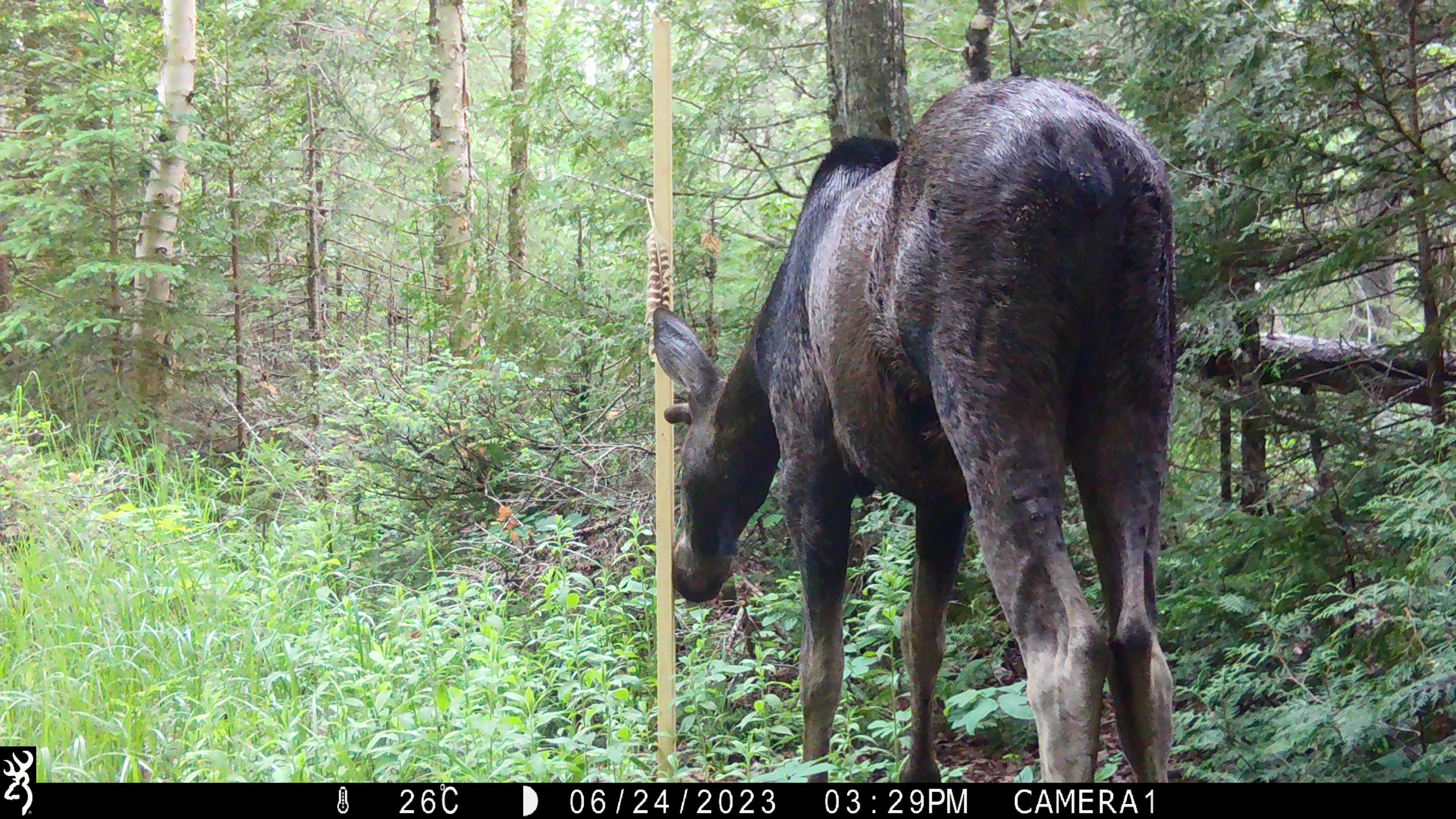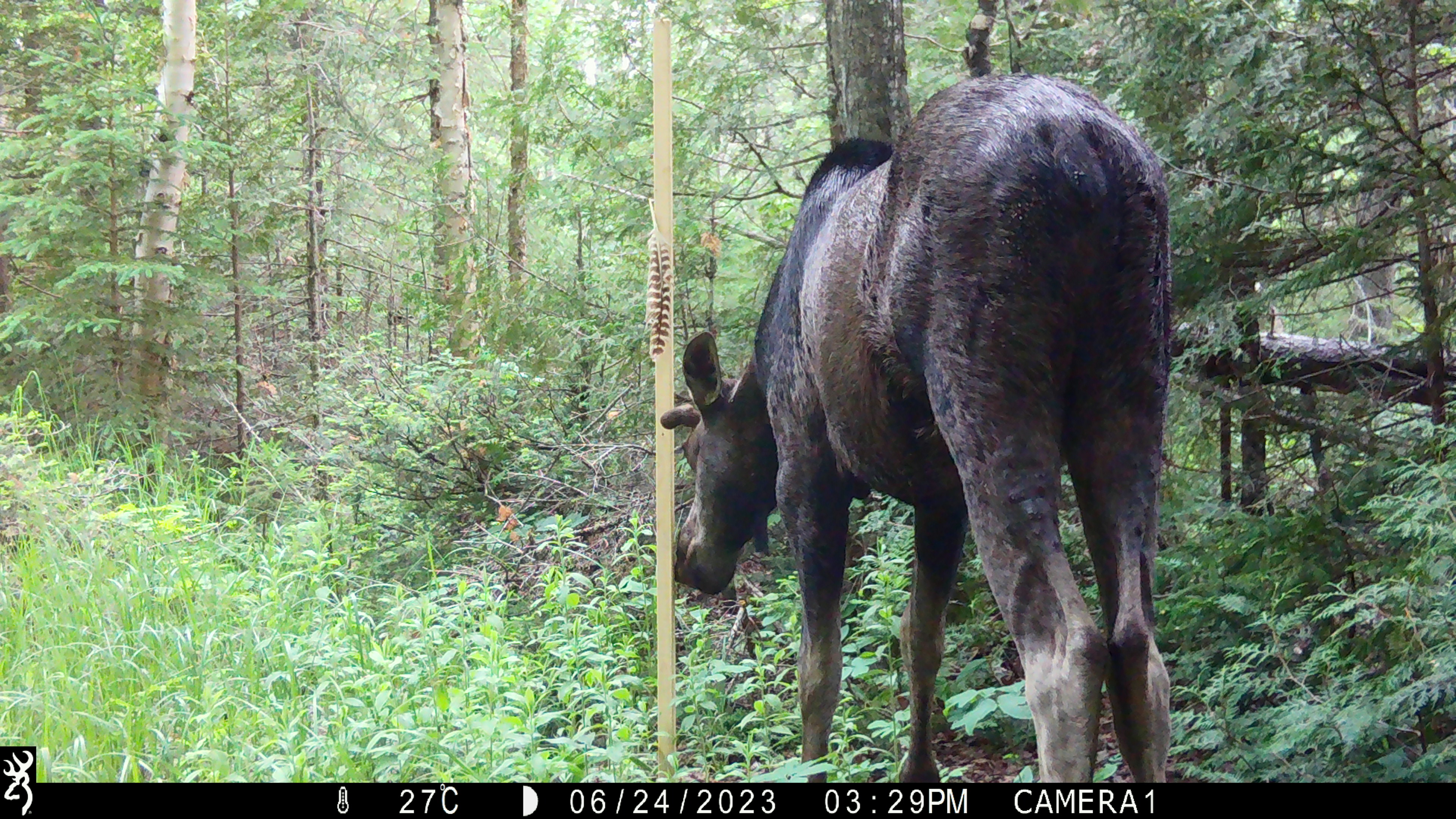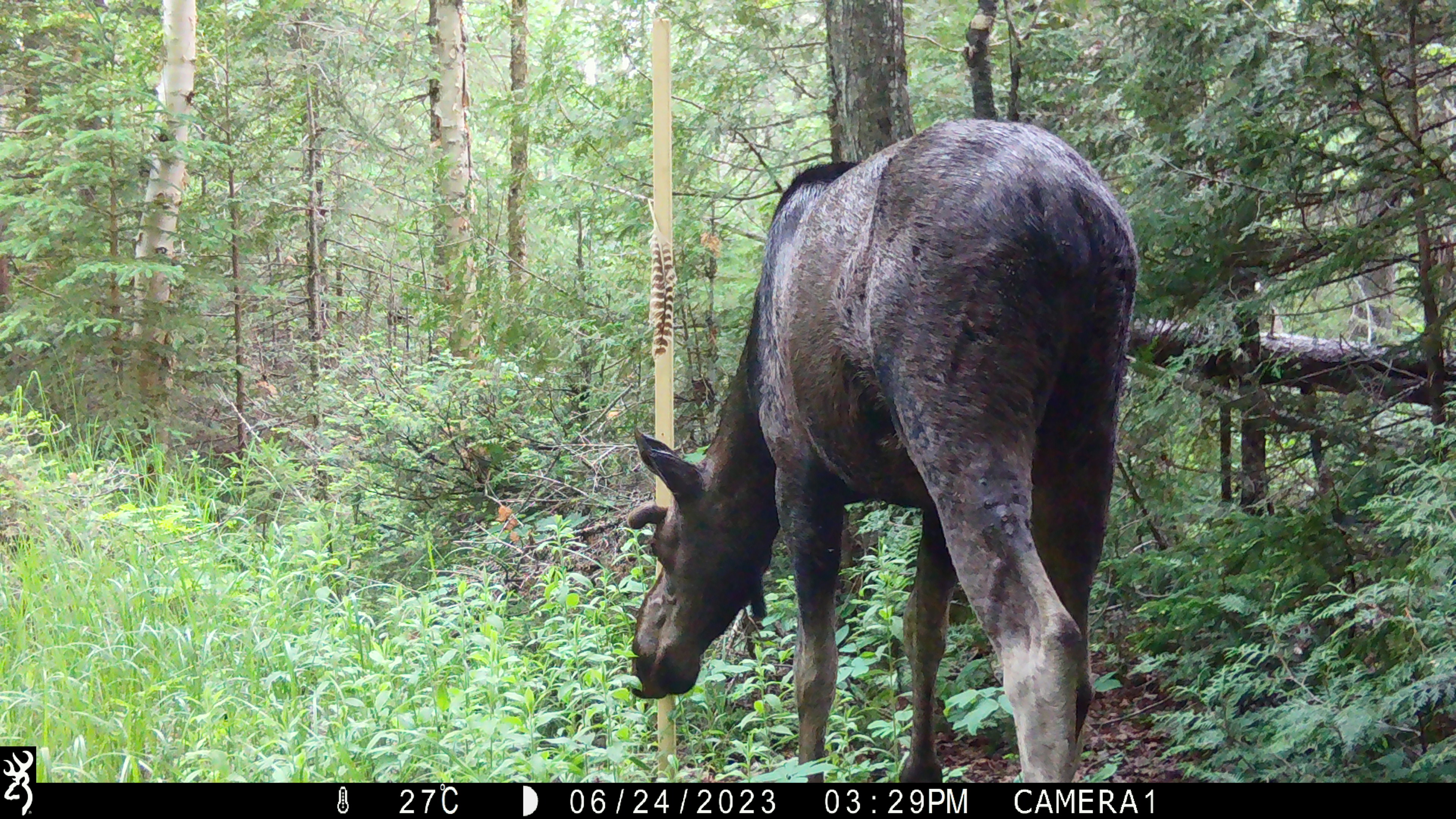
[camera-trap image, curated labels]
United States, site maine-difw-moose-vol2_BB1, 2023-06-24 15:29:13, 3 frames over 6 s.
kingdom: Animalia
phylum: Chordata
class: Mammalia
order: Artiodactyla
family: Cervidae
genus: Alces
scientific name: Alces alces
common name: moose